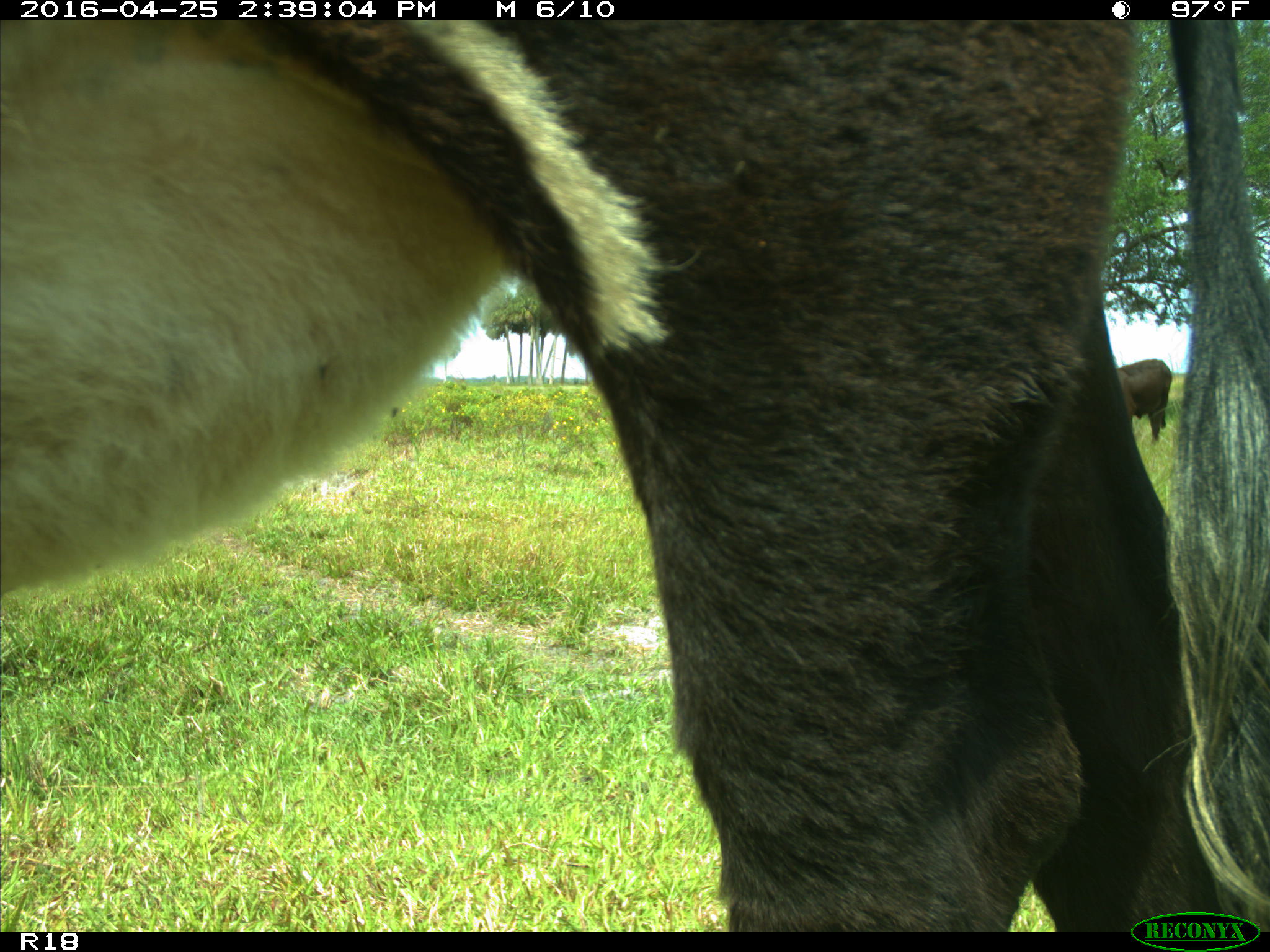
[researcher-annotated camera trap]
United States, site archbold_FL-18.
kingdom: Animalia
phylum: Chordata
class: Mammalia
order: Artiodactyla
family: Bovidae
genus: Bos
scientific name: Bos taurus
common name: domestic cow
Bos taurus (domestic cow).